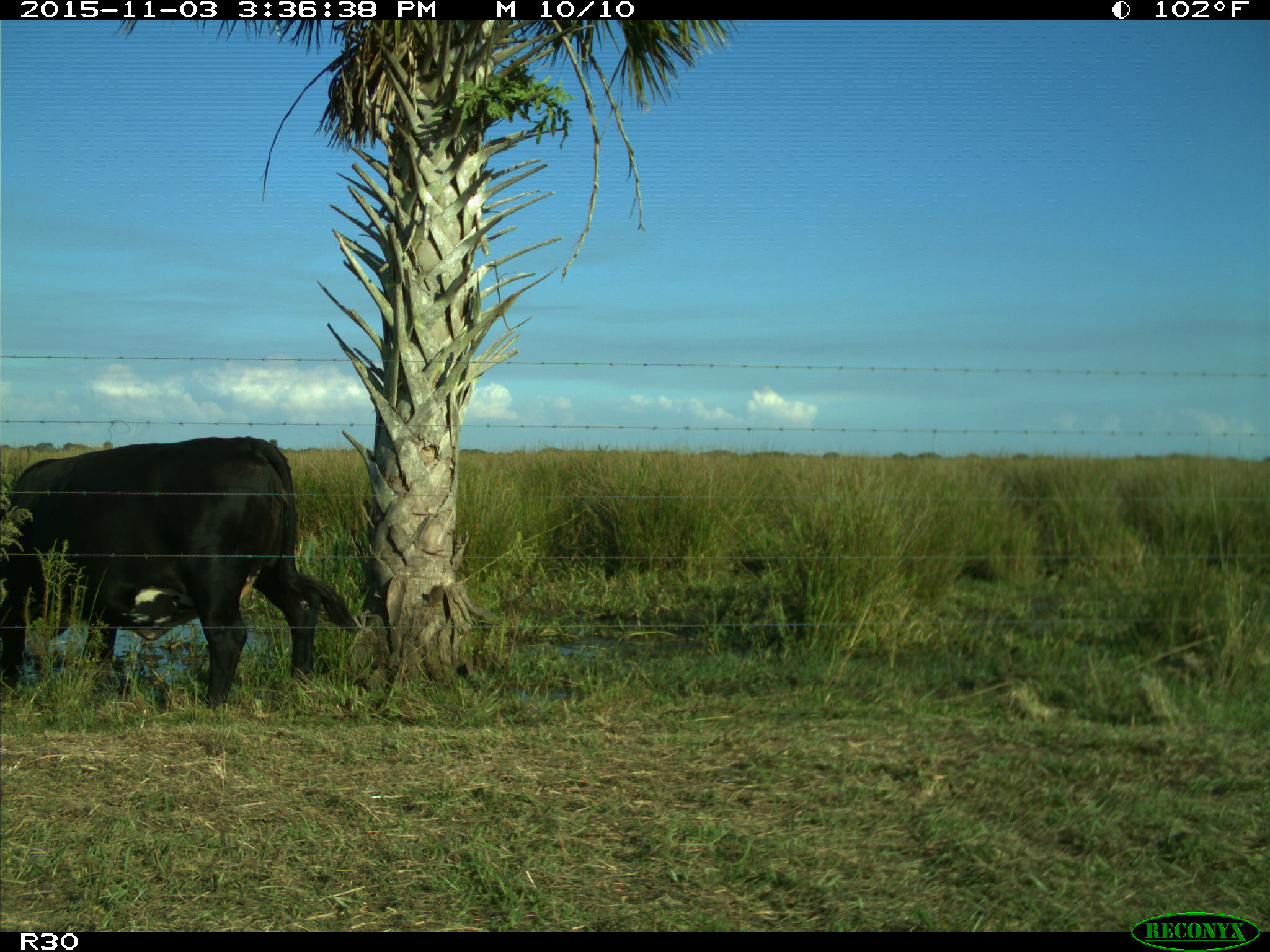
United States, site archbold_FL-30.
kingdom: Animalia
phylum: Chordata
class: Mammalia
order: Artiodactyla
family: Bovidae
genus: Bos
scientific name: Bos taurus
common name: domestic cow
Bos taurus (domestic cow).